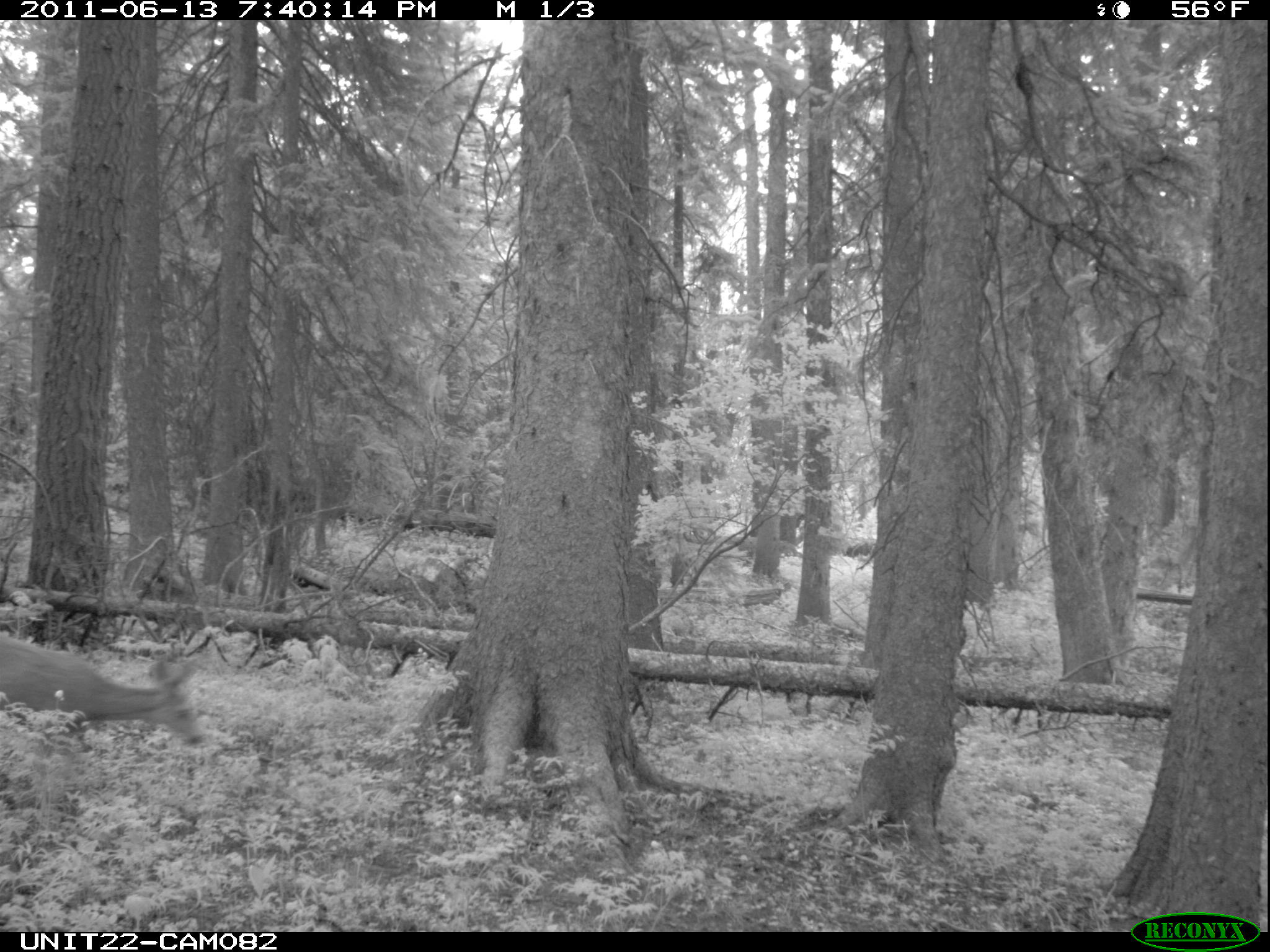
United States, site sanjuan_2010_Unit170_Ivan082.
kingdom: Animalia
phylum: Chordata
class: Mammalia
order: Artiodactyla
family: Cervidae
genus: Odocoileus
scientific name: Odocoileus hemionus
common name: mule deer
Odocoileus hemionus (mule deer).